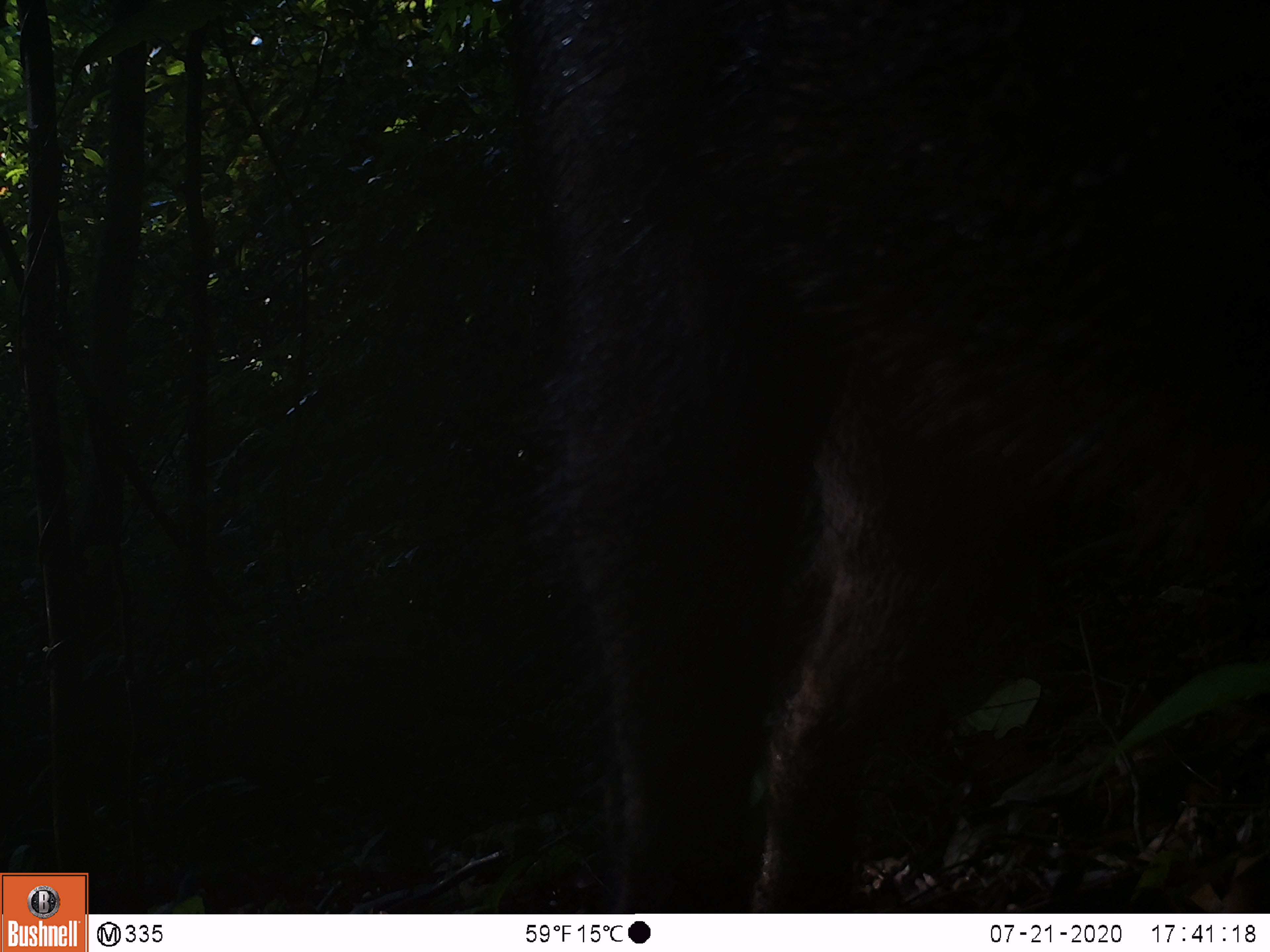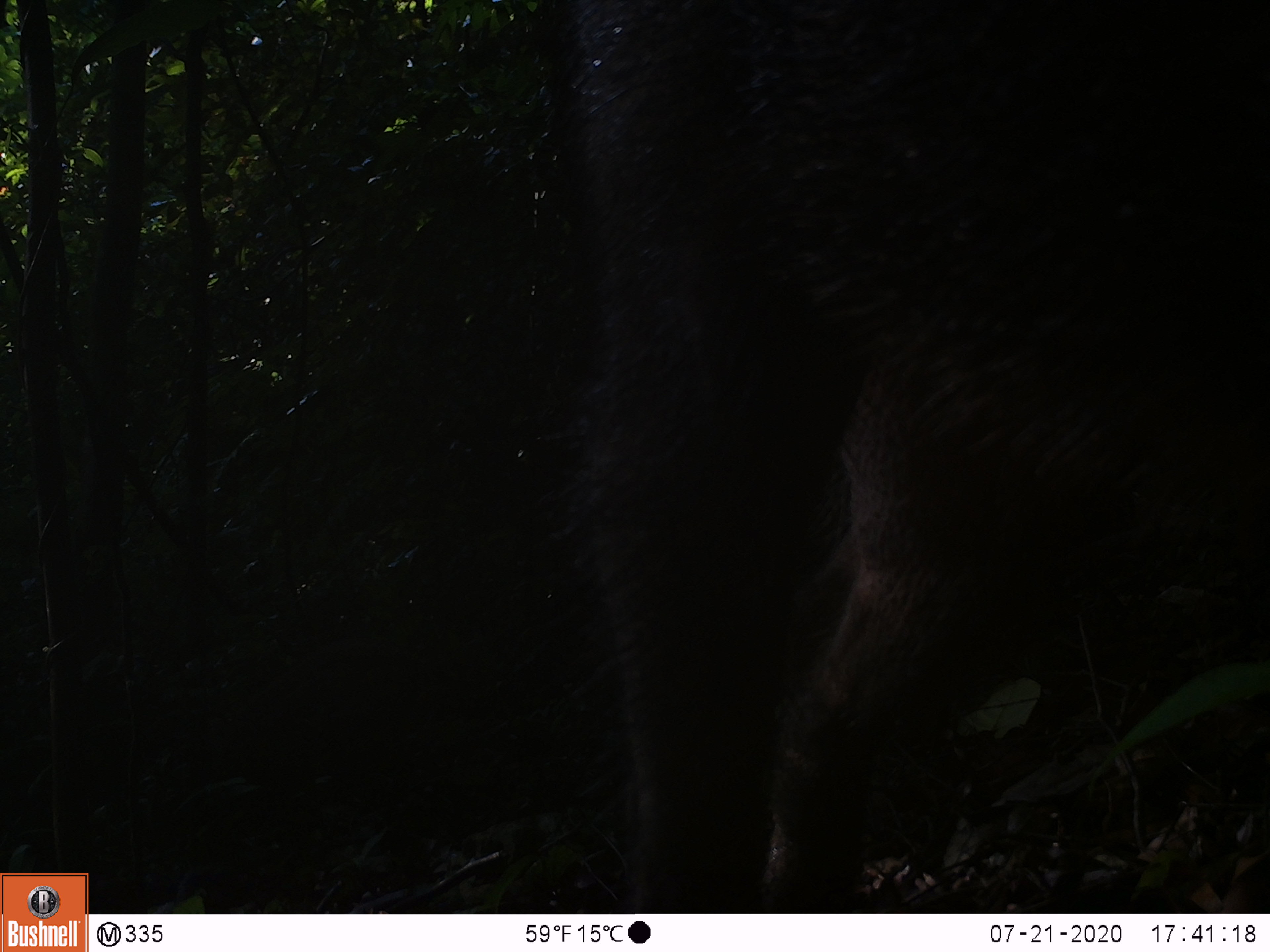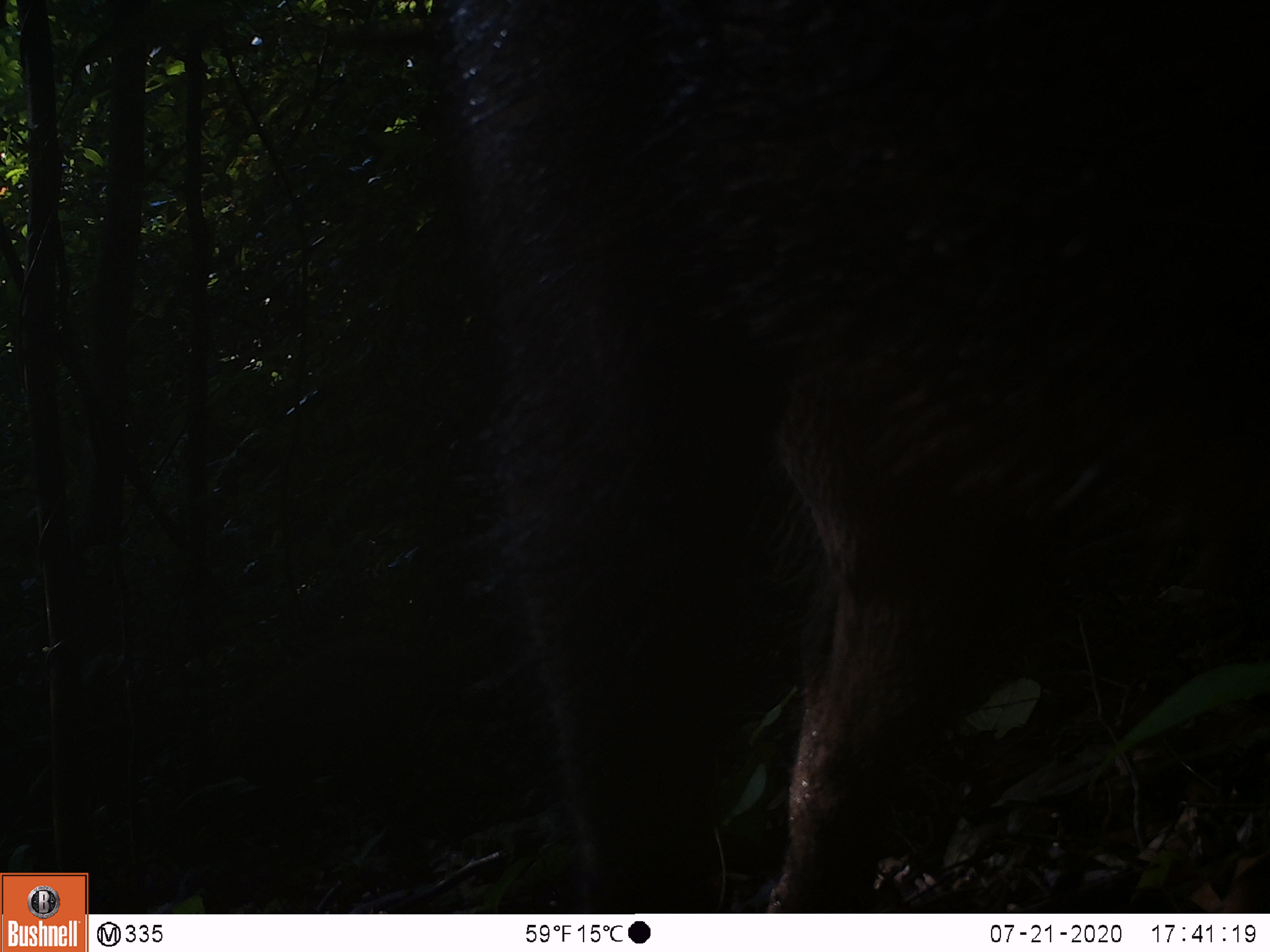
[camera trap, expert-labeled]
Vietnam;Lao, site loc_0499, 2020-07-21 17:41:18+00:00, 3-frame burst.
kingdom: Animalia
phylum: Chordata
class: Mammalia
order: Artiodactyla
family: Suidae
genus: Sus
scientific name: Sus scrofa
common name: eurasian wild pig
Eurasian wild pig (Sus scrofa). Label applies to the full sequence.